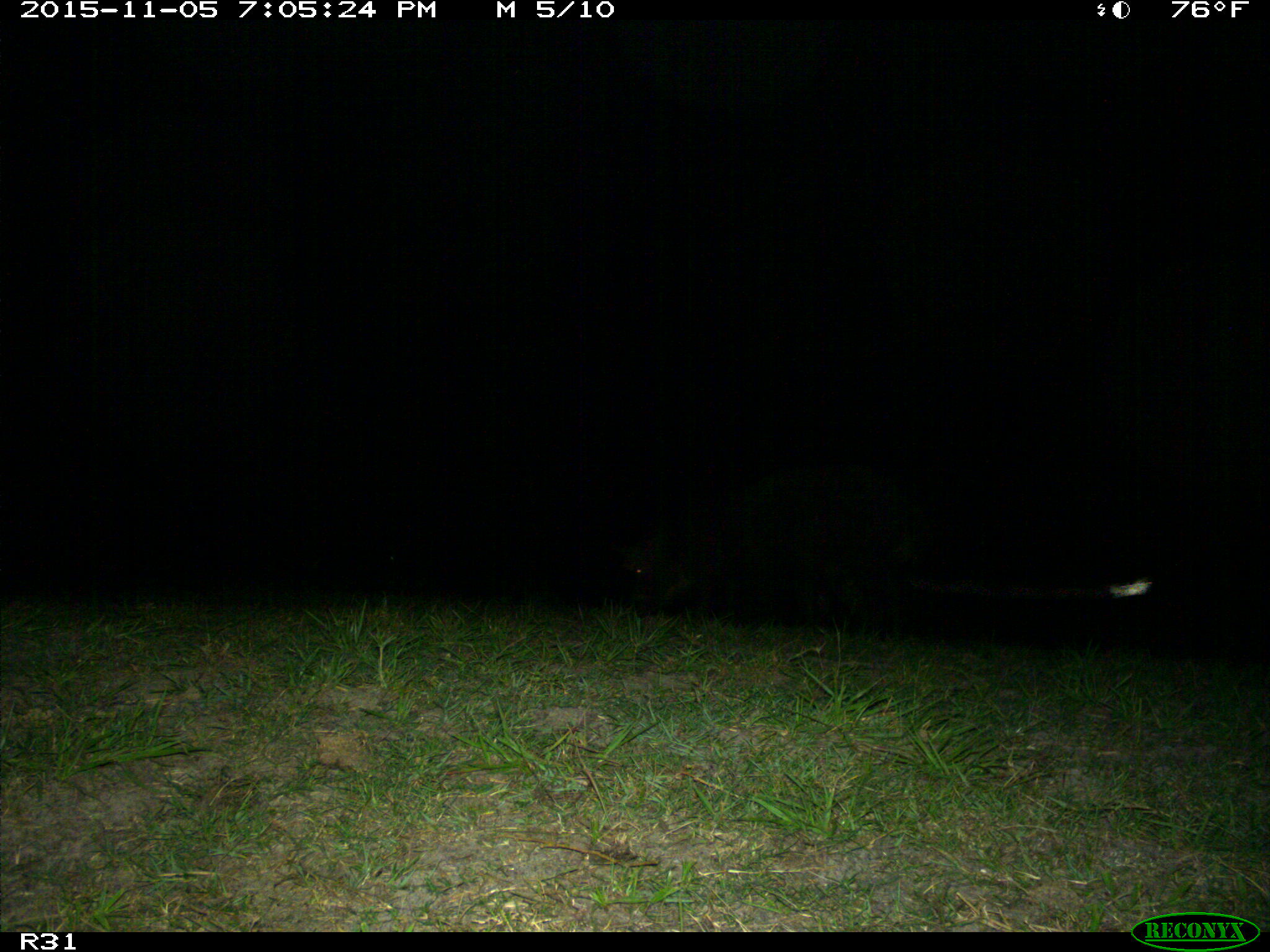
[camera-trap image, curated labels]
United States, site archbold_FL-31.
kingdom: Animalia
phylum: Chordata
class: Mammalia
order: Artiodactyla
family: Suidae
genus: Sus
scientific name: Sus scrofa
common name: wild boar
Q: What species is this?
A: Sus scrofa (wild boar).